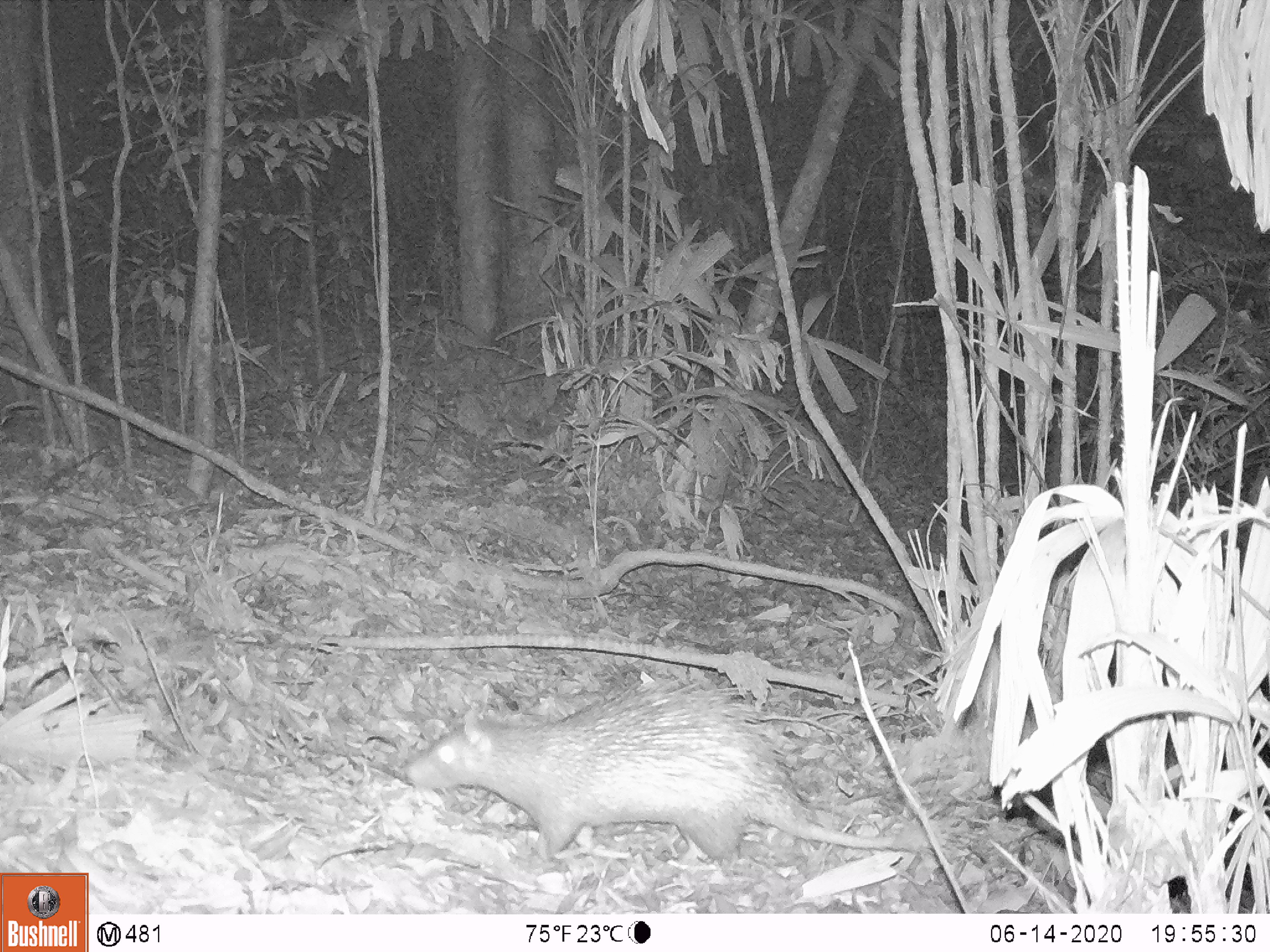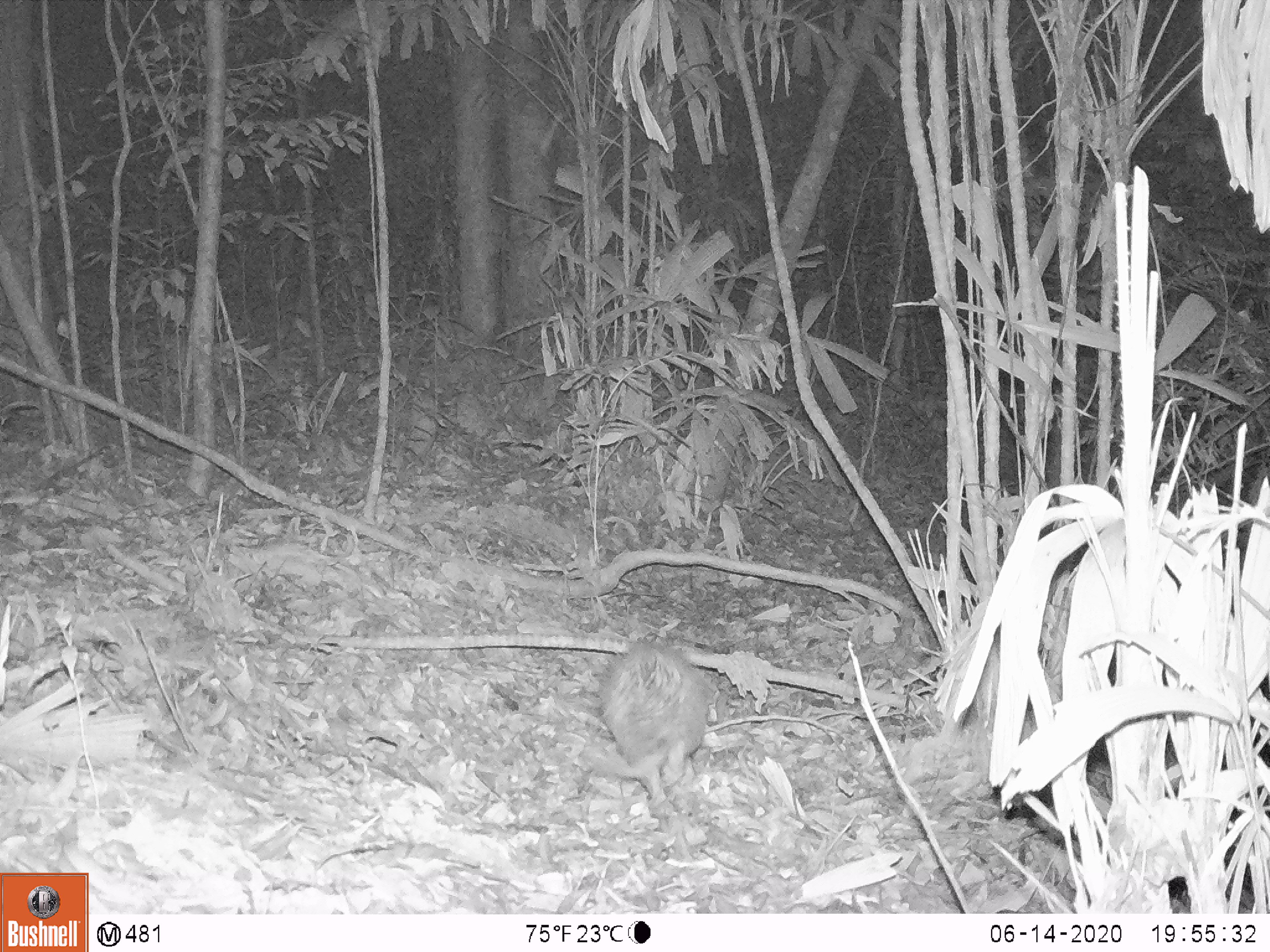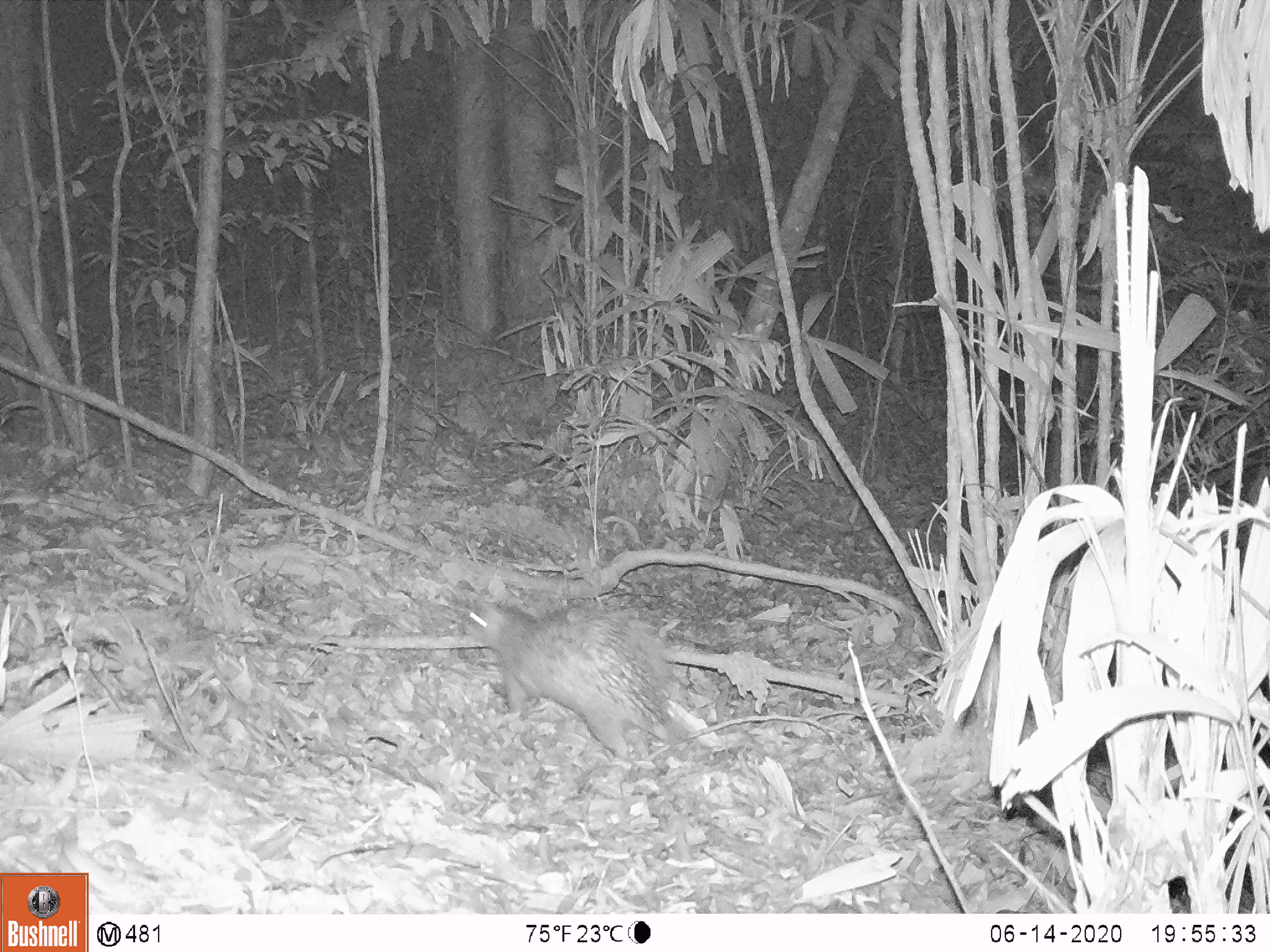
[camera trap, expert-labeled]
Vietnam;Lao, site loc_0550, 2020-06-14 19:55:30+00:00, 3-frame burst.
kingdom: Animalia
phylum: Chordata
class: Mammalia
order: Rodentia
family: Hystricidae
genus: Atherurus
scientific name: Atherurus macrourus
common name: asiatic brush-tailed porcupine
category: asiatic brush tailed porcupine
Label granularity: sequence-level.